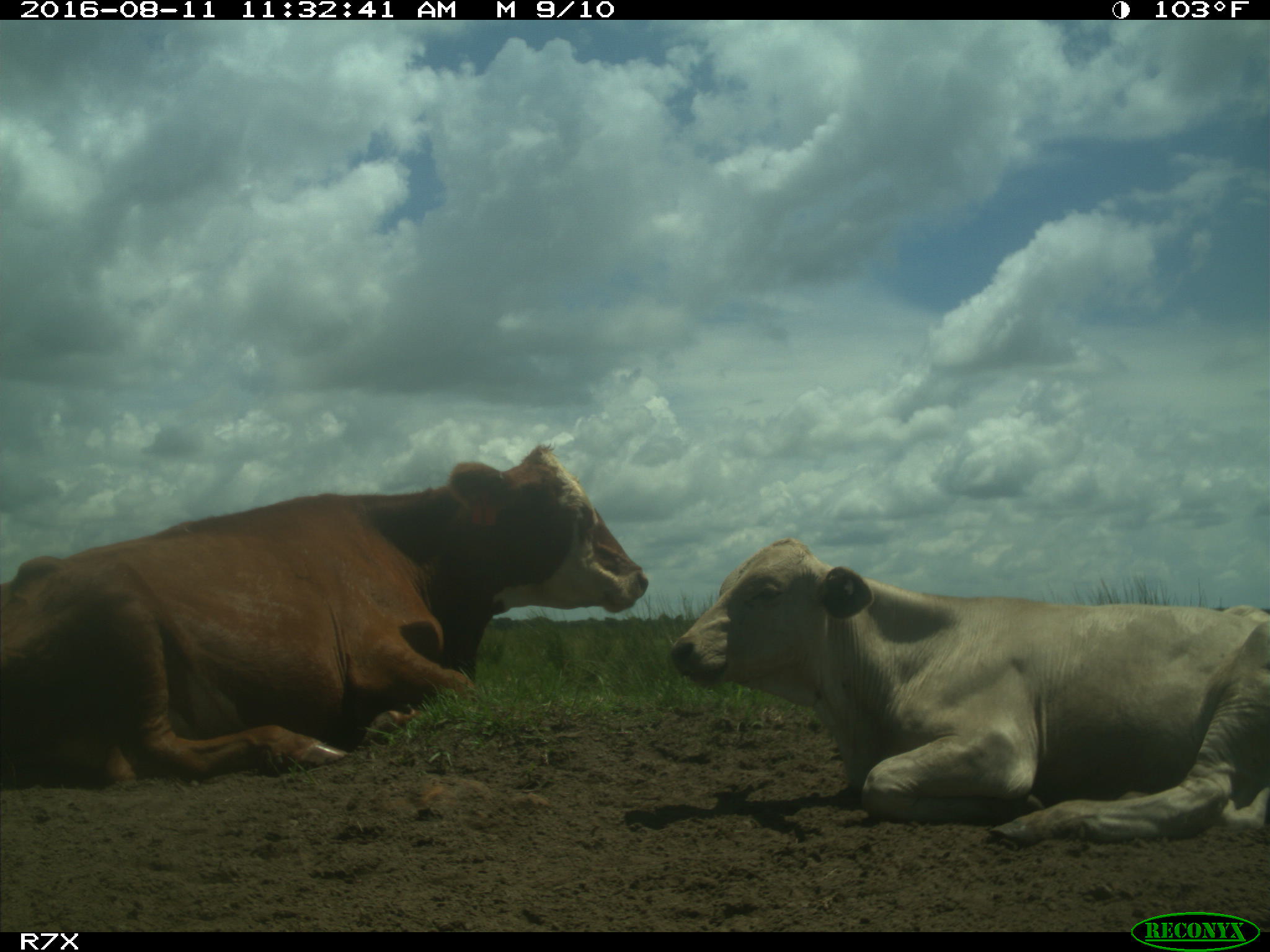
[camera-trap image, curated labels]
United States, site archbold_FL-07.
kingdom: Animalia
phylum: Chordata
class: Mammalia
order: Artiodactyla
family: Bovidae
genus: Bos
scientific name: Bos taurus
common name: domestic cow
Bos taurus (domestic cow).